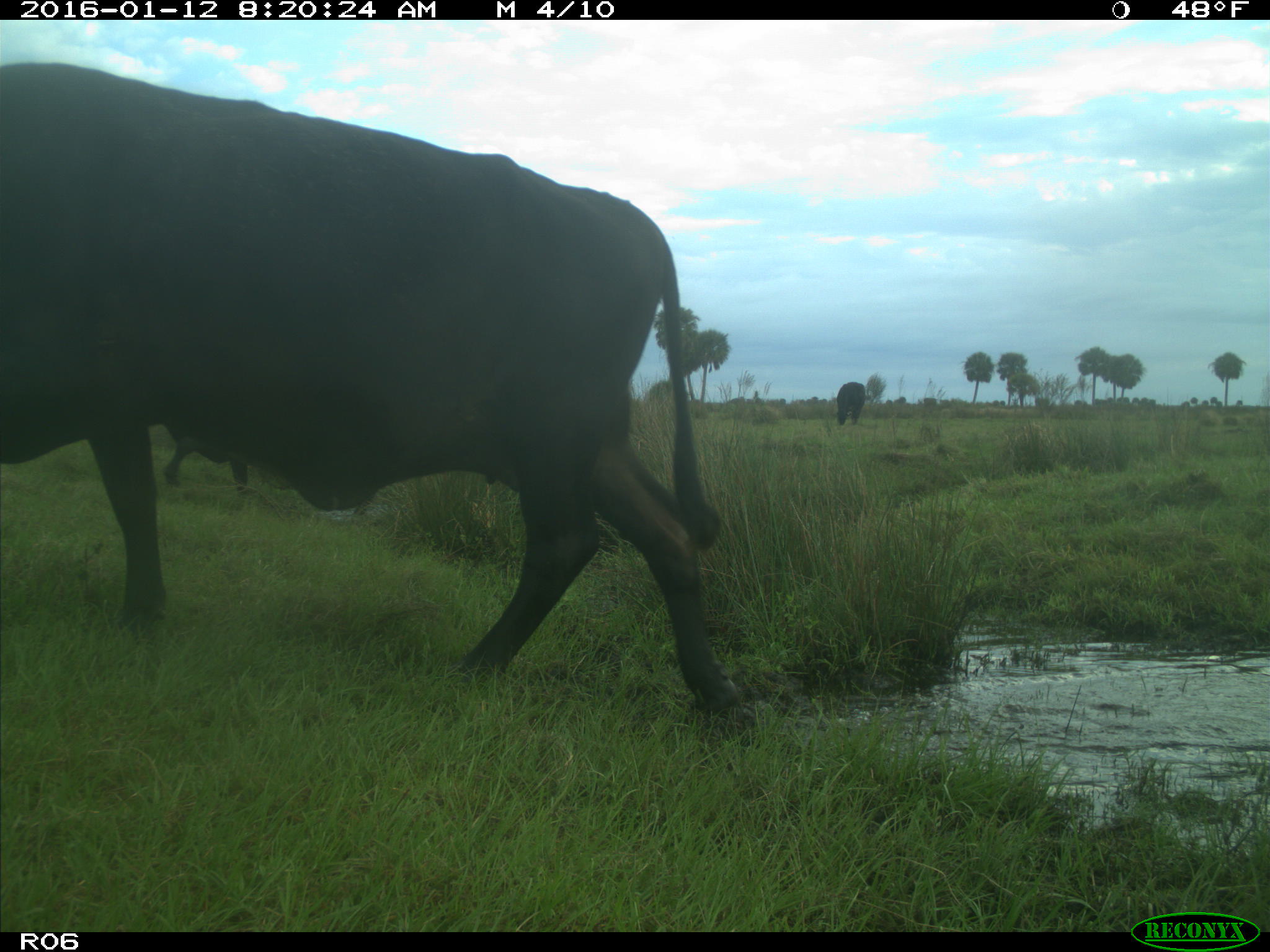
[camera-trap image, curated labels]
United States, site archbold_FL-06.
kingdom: Animalia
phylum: Chordata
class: Mammalia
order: Artiodactyla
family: Bovidae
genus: Bos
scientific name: Bos taurus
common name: domestic cow